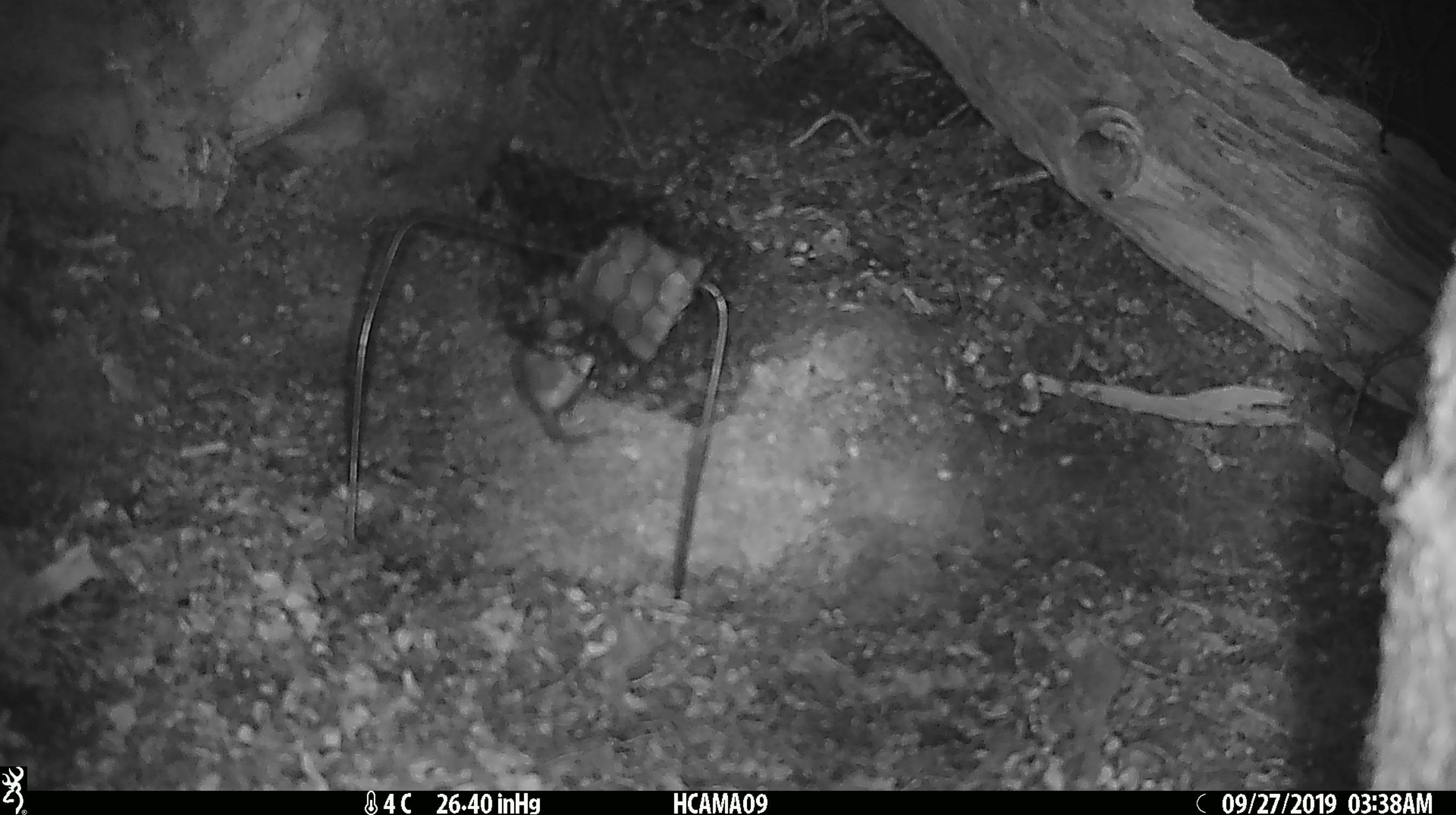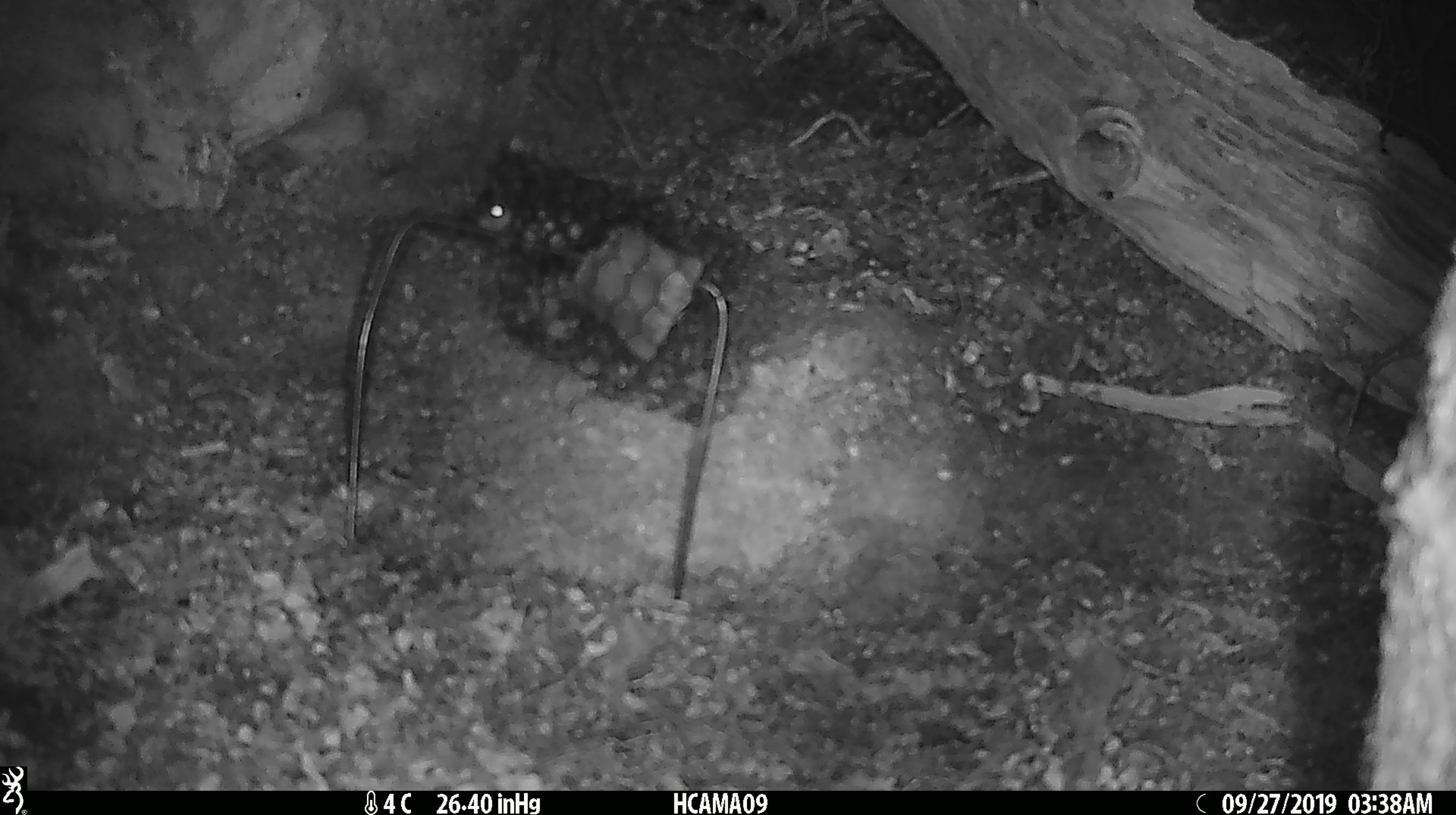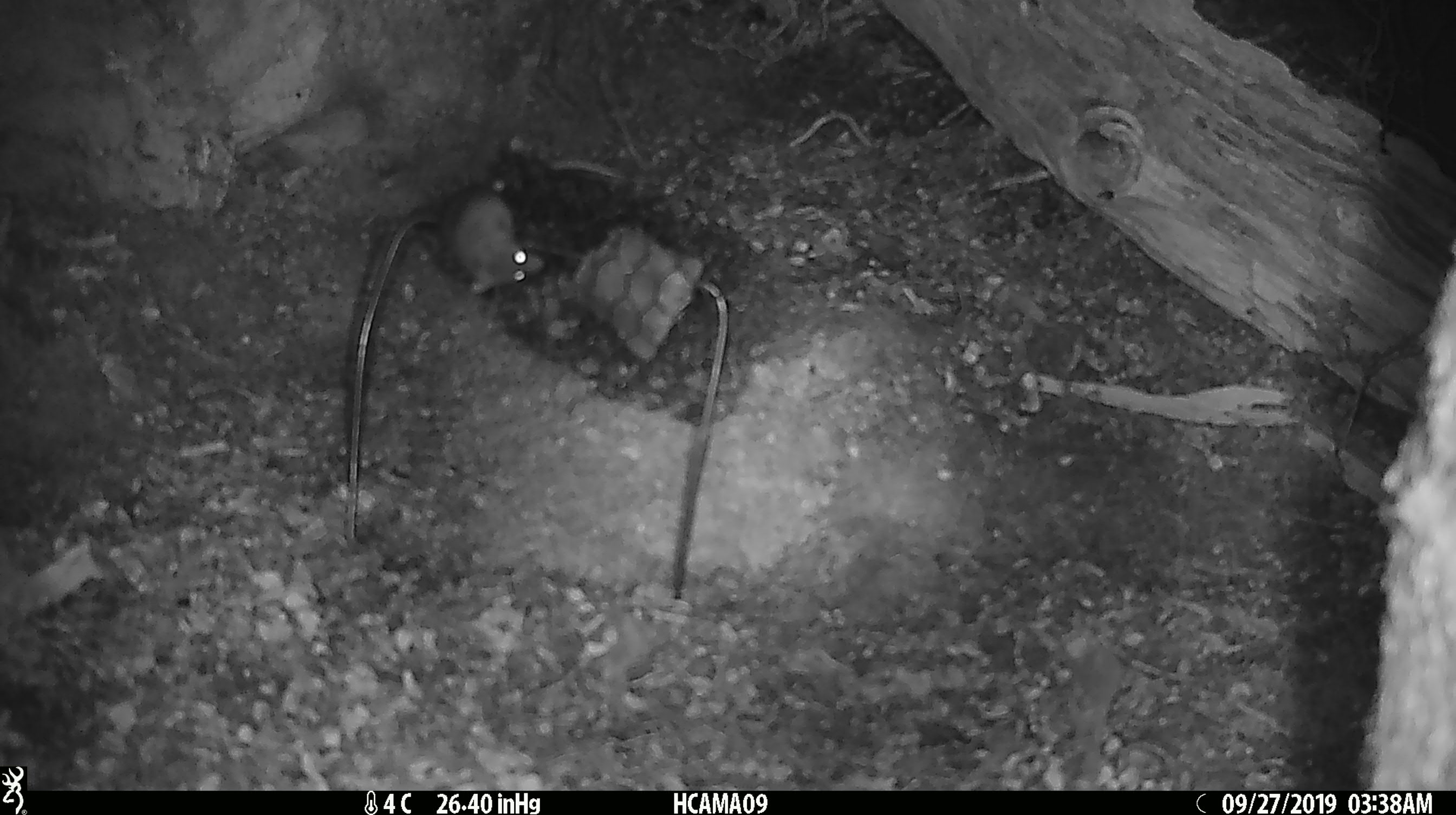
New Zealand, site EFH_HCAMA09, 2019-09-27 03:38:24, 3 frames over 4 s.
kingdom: Animalia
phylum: Chordata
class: Mammalia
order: Rodentia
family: Muridae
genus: Mus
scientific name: Mus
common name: mouse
Mouse (Mus).